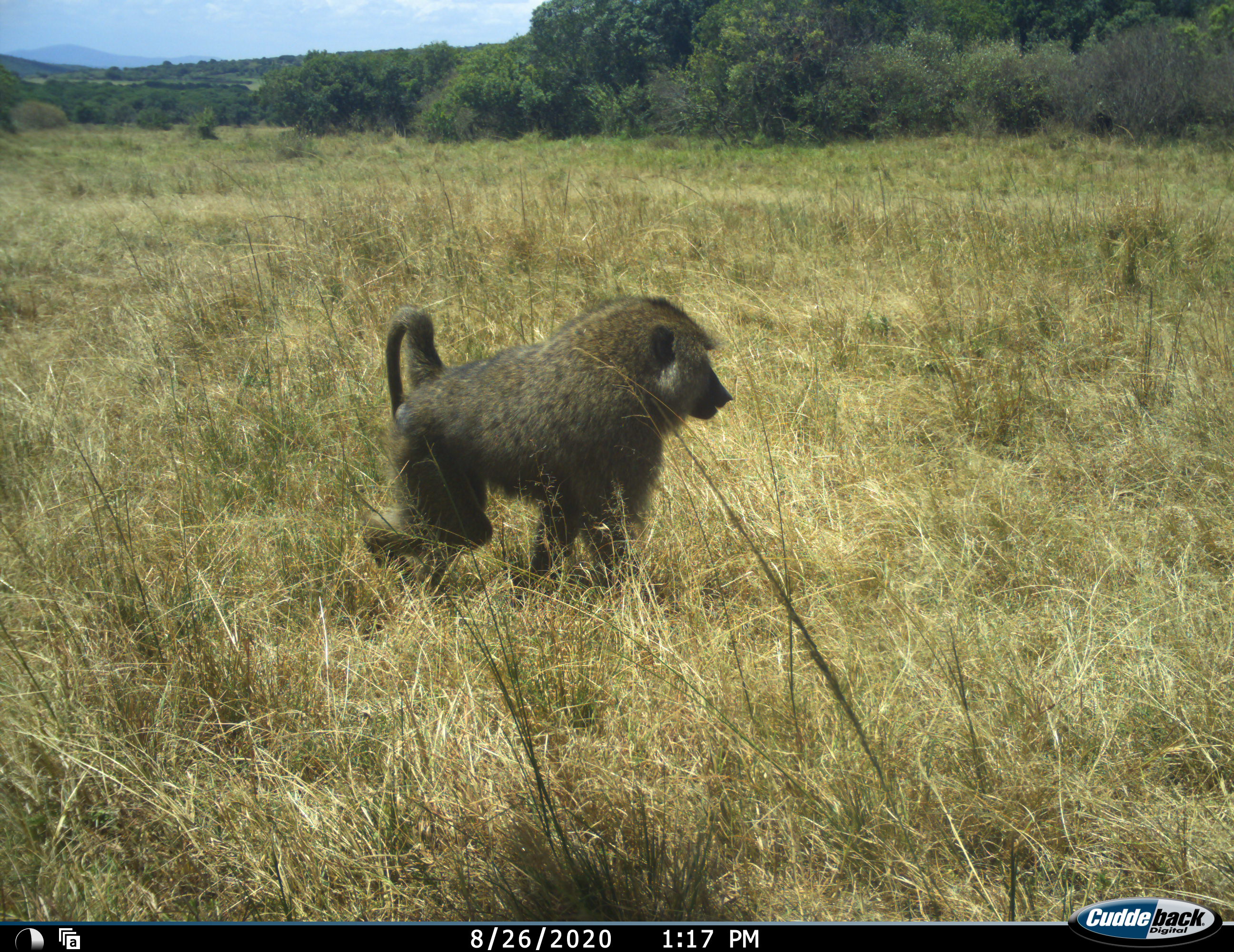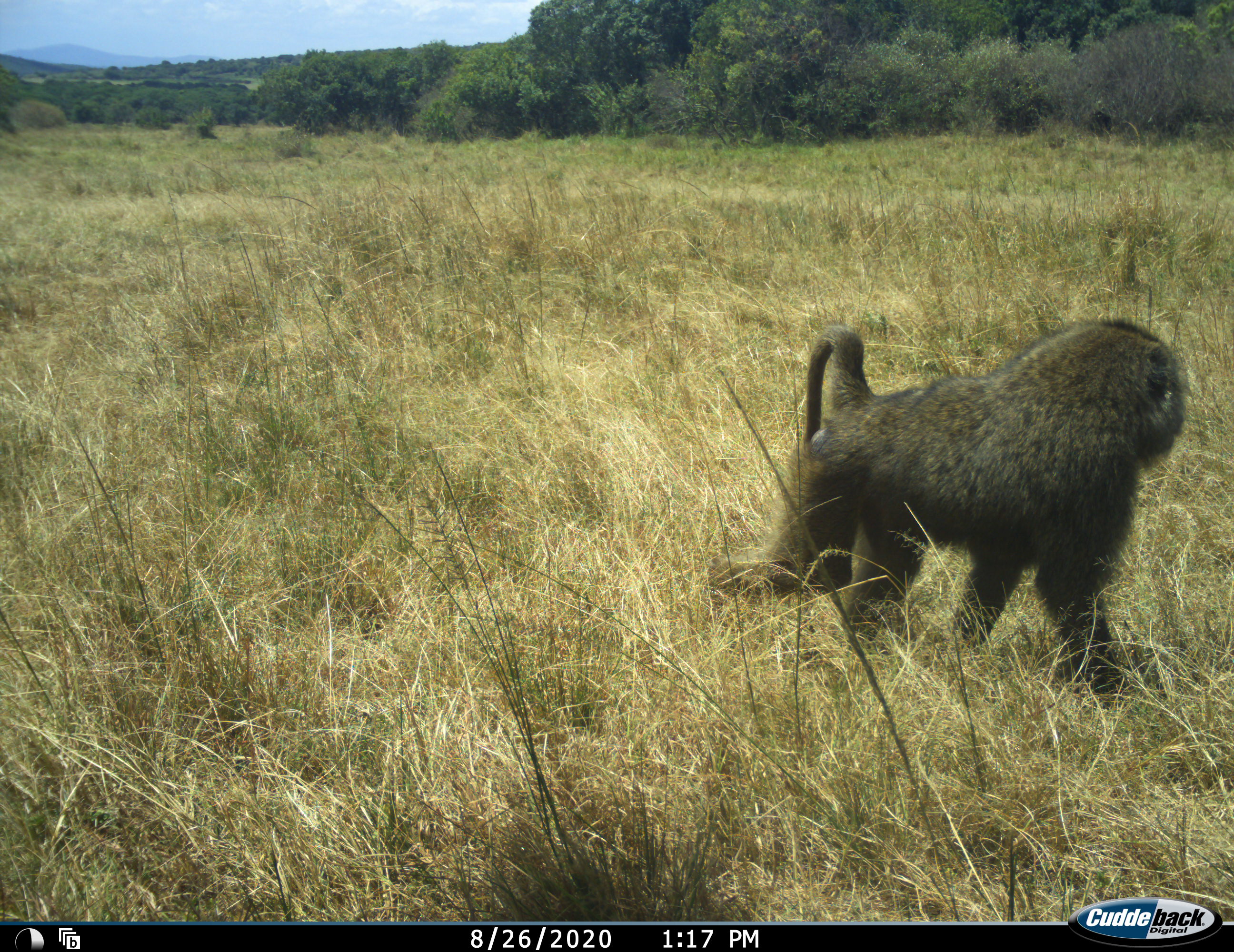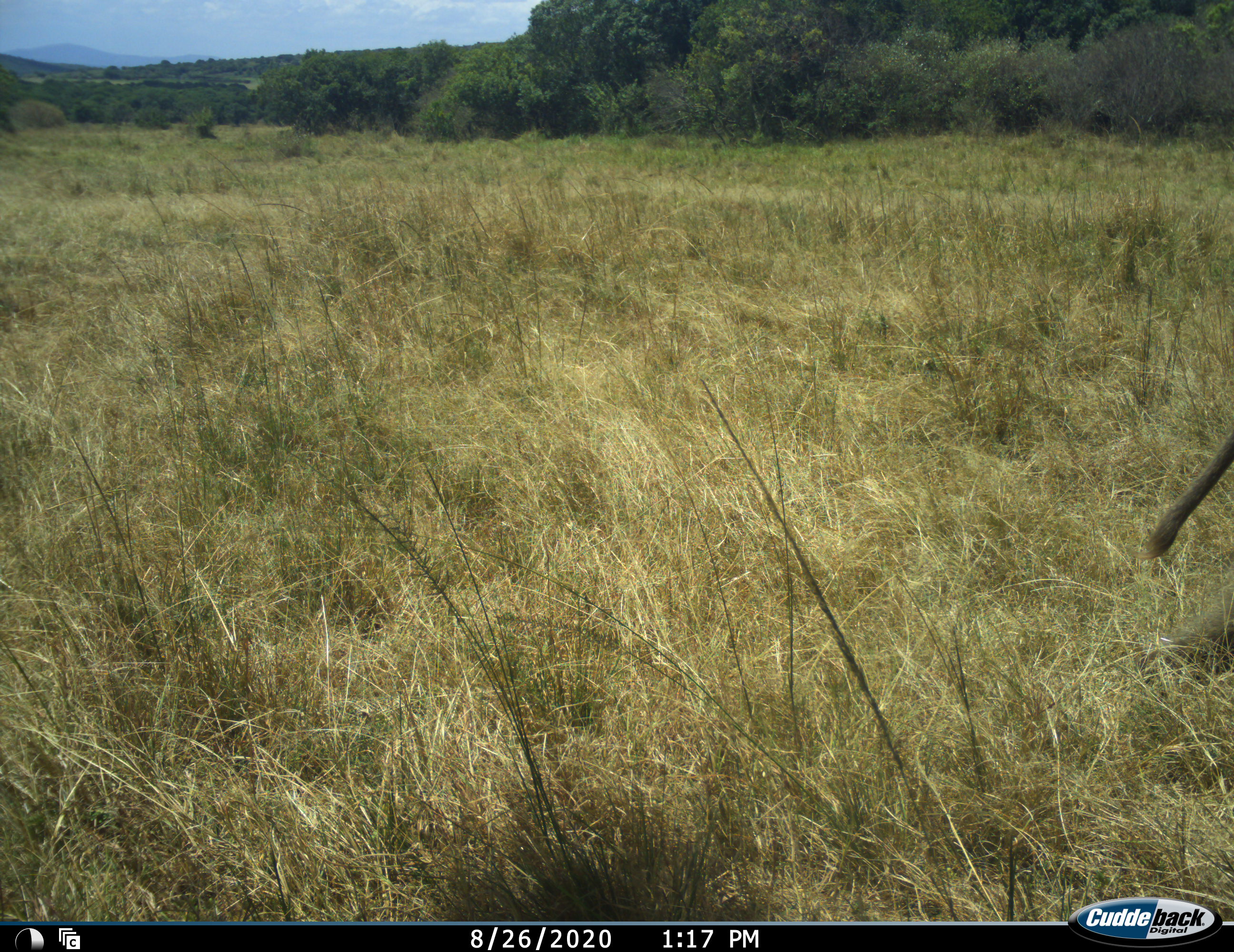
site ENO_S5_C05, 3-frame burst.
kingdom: Animalia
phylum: Chordata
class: Mammalia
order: Primates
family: Cercopithecidae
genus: Papio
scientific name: Papio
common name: baboon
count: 1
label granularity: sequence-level